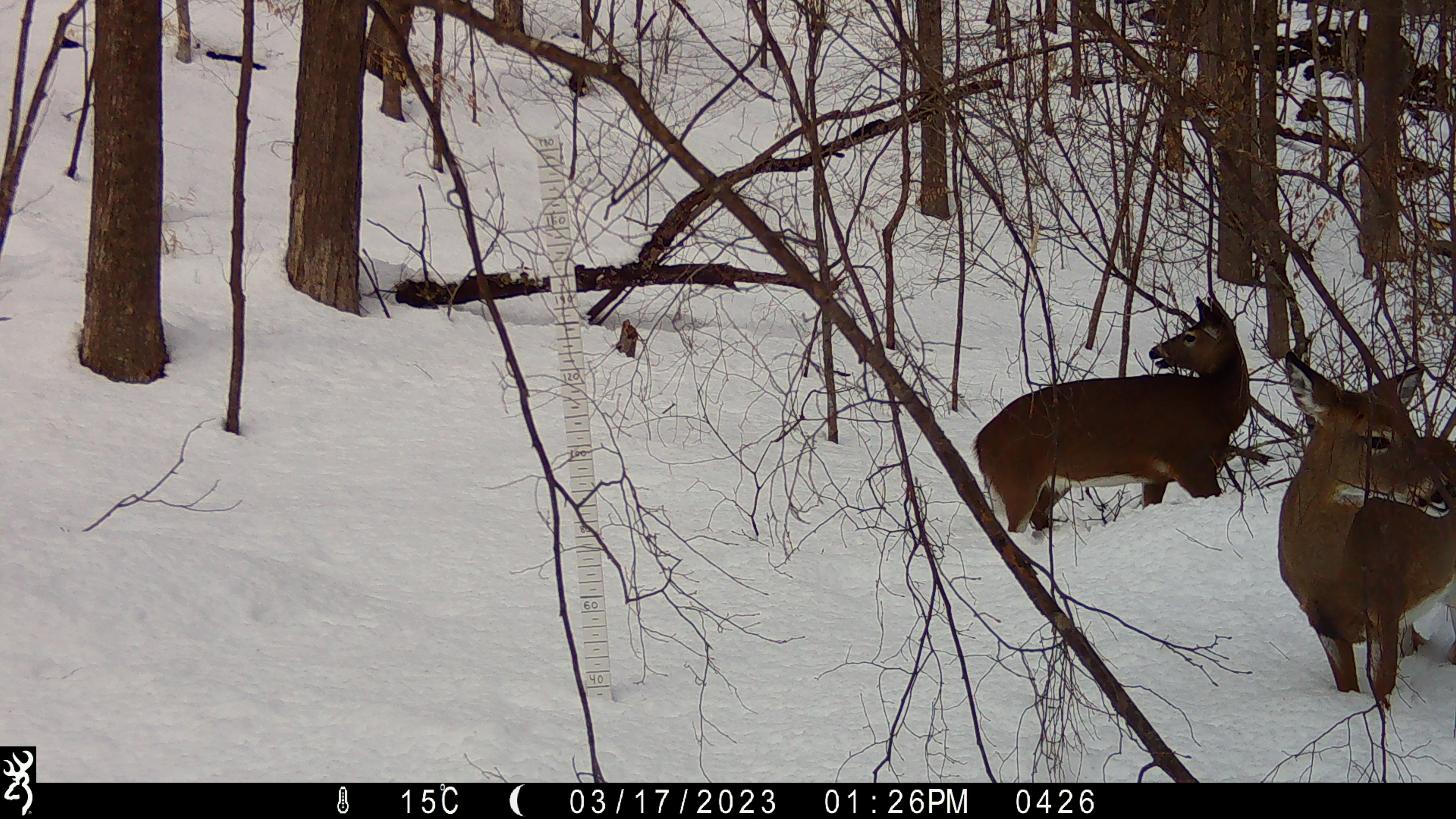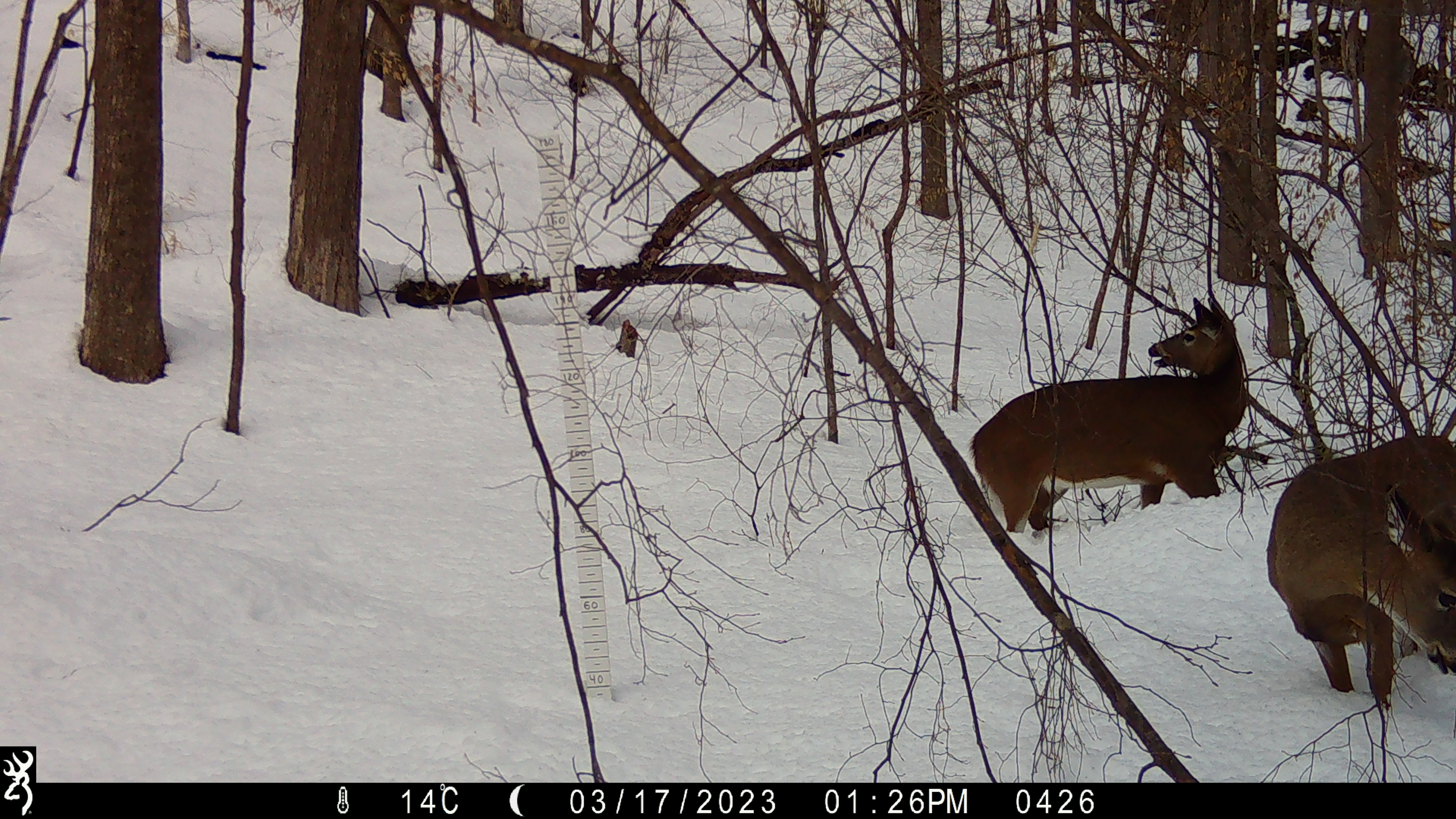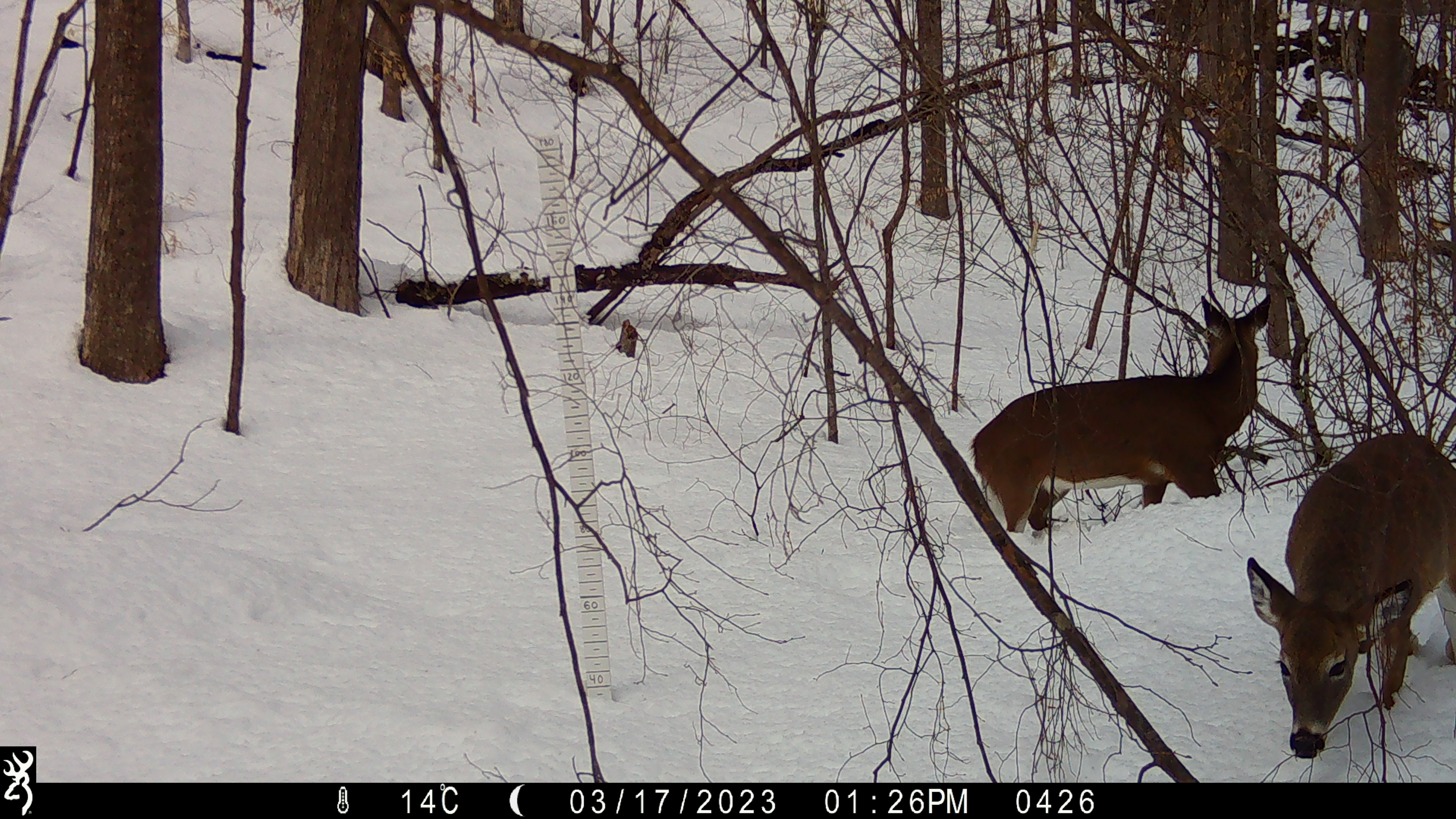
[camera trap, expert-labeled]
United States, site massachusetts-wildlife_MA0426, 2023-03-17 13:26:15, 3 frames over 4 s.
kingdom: Animalia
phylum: Chordata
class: Mammalia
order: Artiodactyla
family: Cervidae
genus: Odocoileus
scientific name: Odocoileus virginianus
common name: white-tailed deer